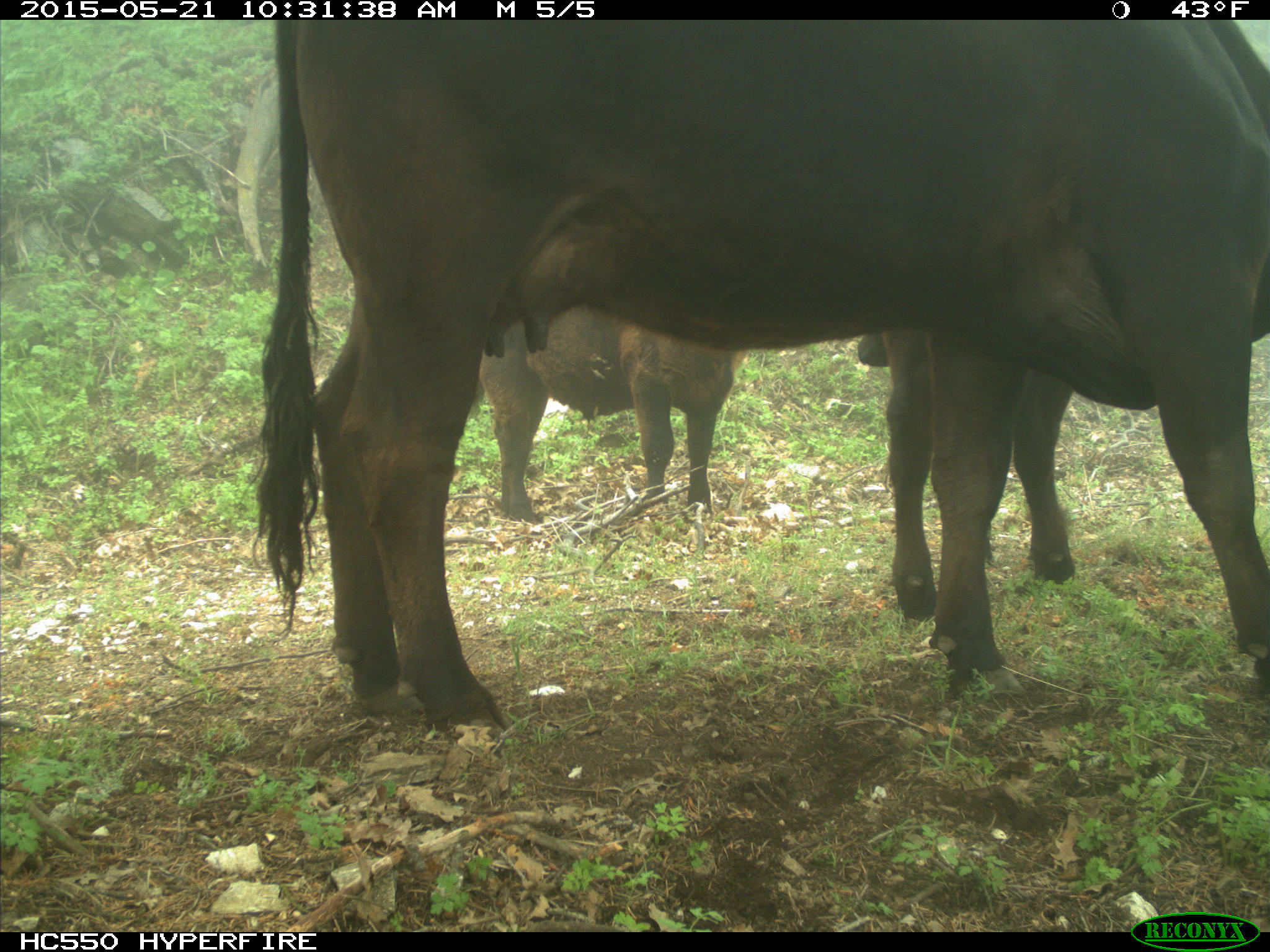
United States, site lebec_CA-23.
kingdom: Animalia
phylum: Chordata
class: Mammalia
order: Artiodactyla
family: Bovidae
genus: Bos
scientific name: Bos taurus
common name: domestic cow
Bos taurus (domestic cow).